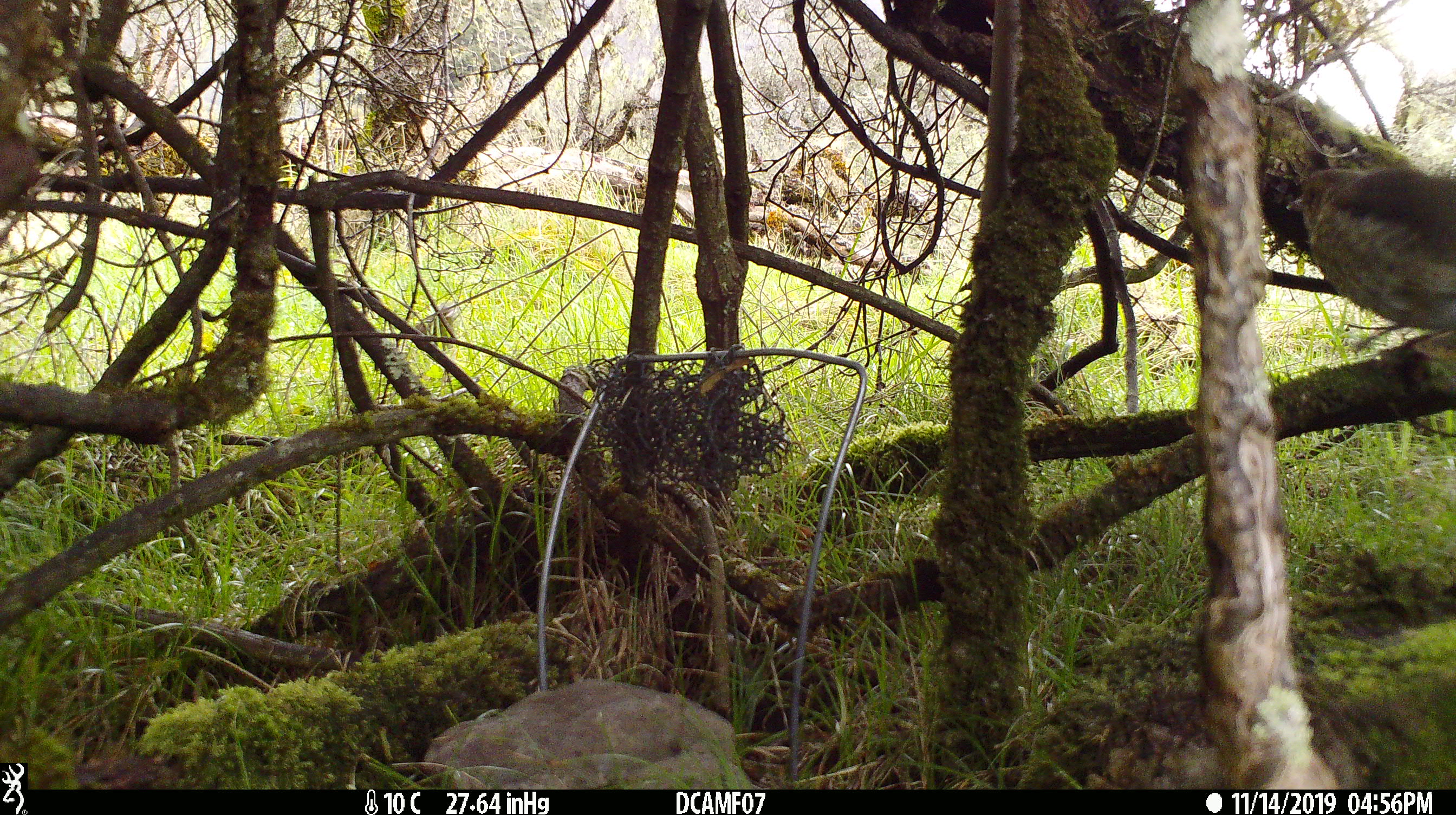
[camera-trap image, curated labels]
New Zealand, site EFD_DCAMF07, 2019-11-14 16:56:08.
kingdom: Animalia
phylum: Chordata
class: Aves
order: Passeriformes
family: Turdidae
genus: Turdus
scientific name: Turdus philomelos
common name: song thrush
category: thrush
Thrush (song thrush) (Turdus philomelos).